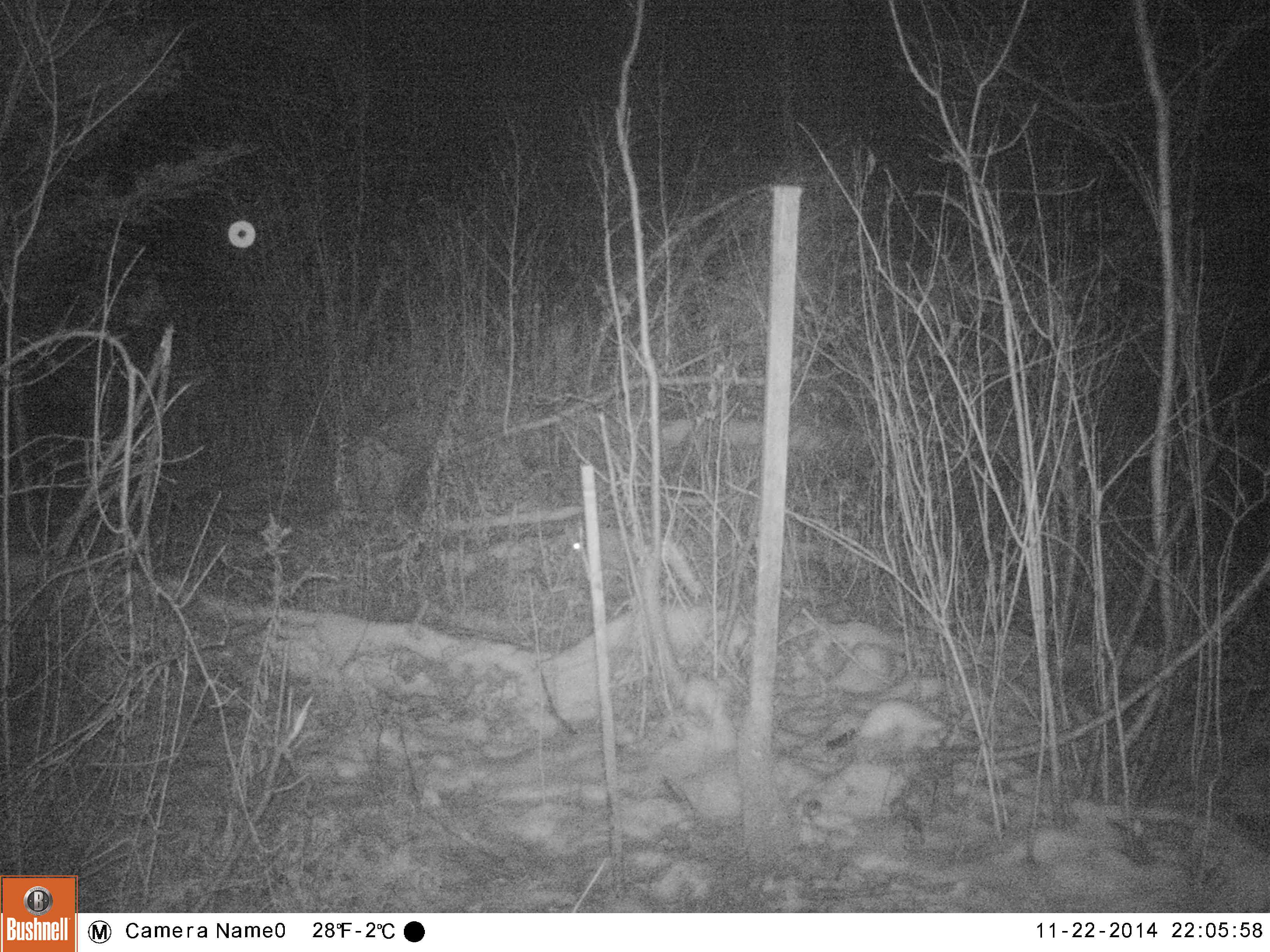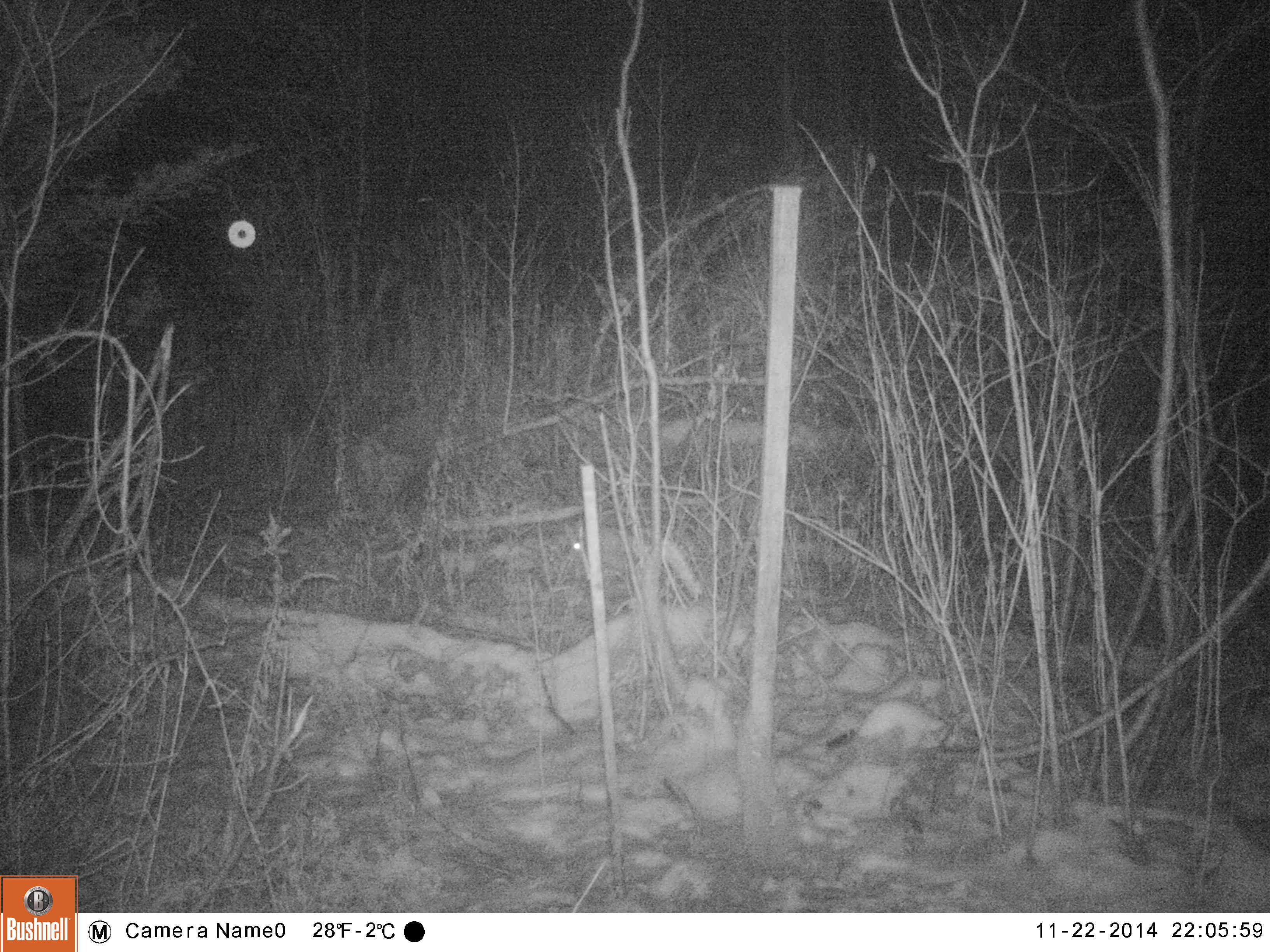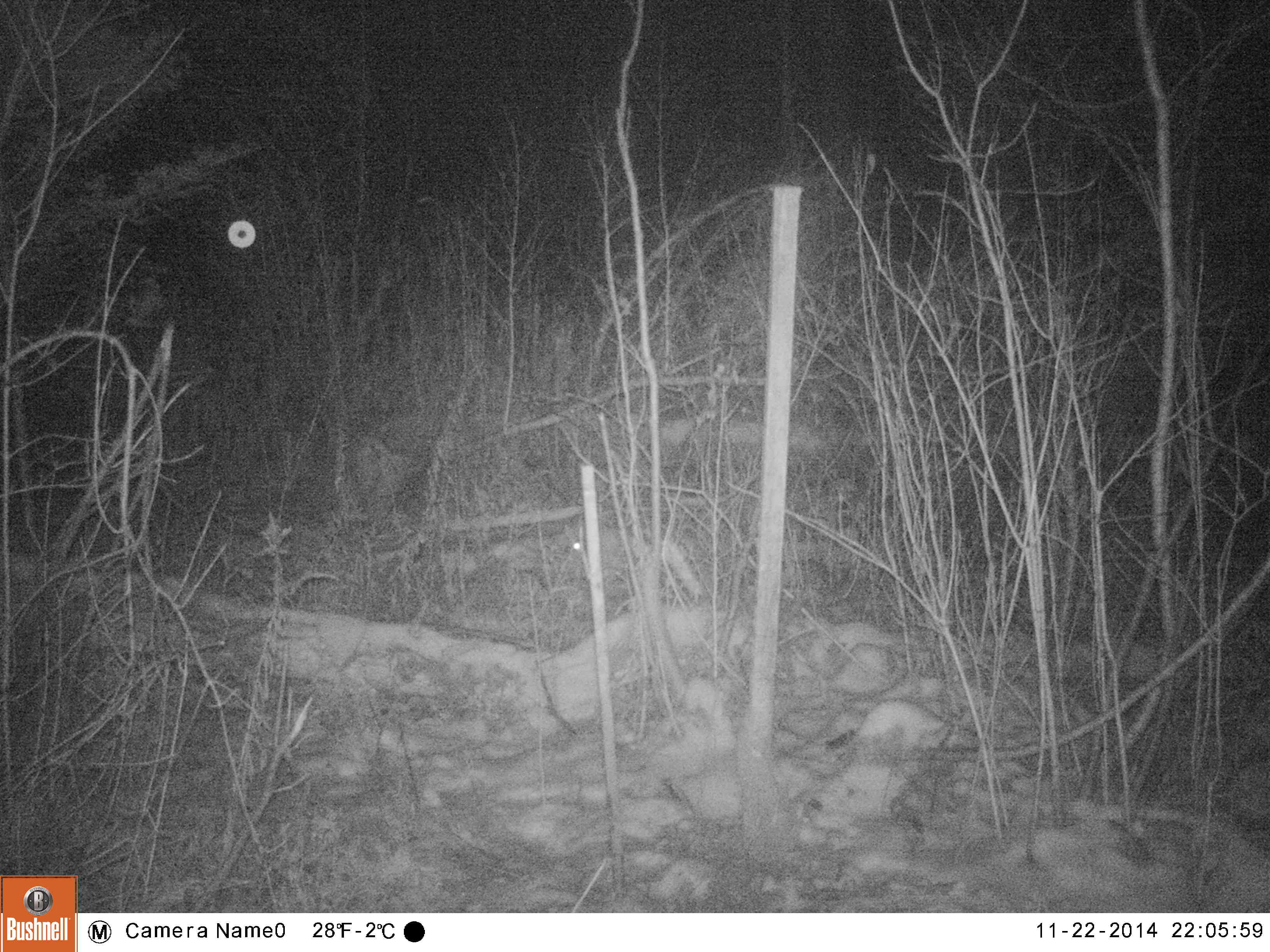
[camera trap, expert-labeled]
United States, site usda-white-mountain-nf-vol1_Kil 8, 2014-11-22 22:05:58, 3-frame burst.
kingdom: Animalia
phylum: Chordata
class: Mammalia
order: Lagomorpha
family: Leporidae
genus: Lepus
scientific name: Lepus americanus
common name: snowshoe hare